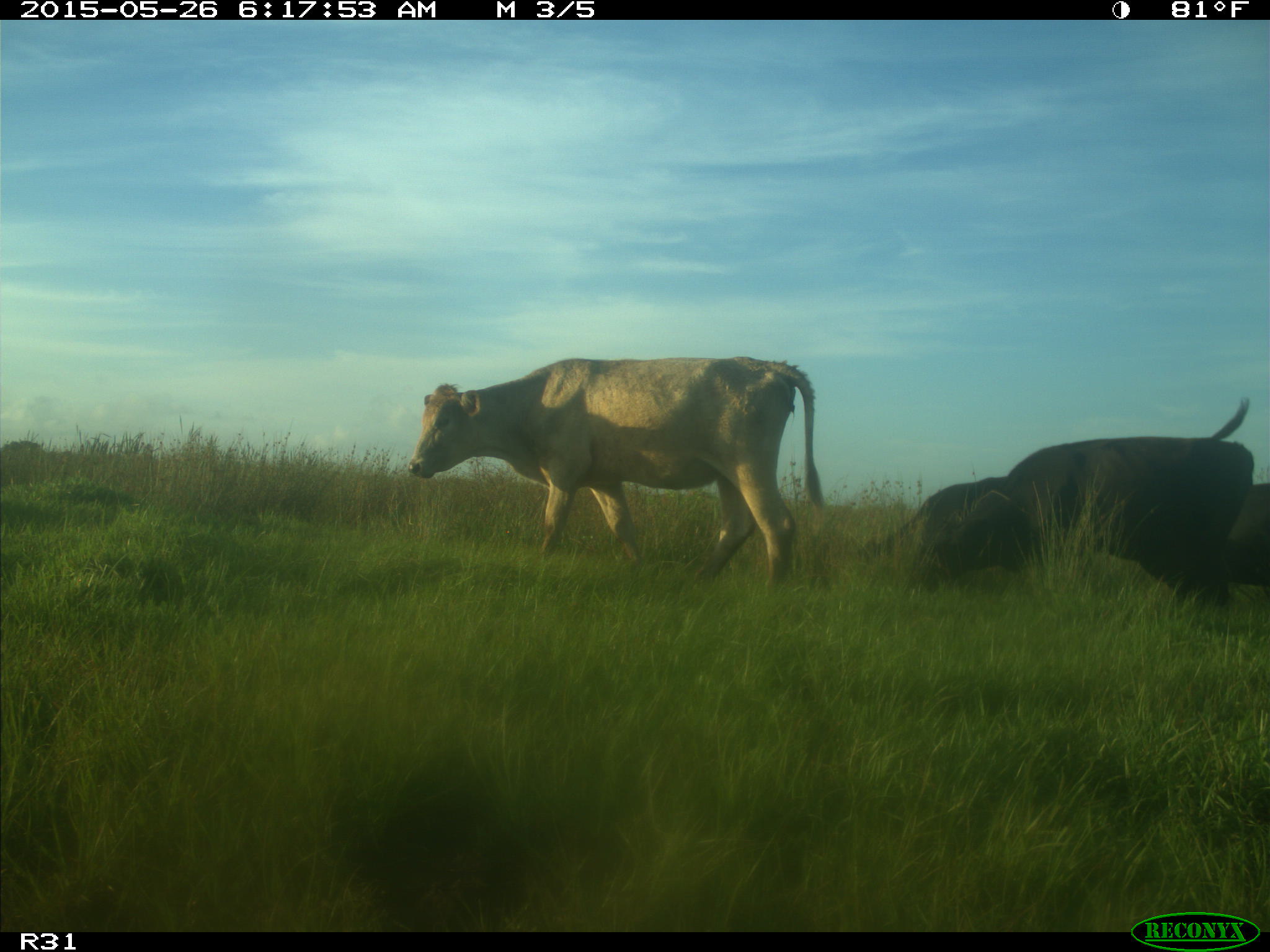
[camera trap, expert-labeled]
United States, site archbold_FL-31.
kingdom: Animalia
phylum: Chordata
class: Mammalia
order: Artiodactyla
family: Bovidae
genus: Bos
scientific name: Bos taurus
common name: domestic cow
Bos taurus (domestic cow).